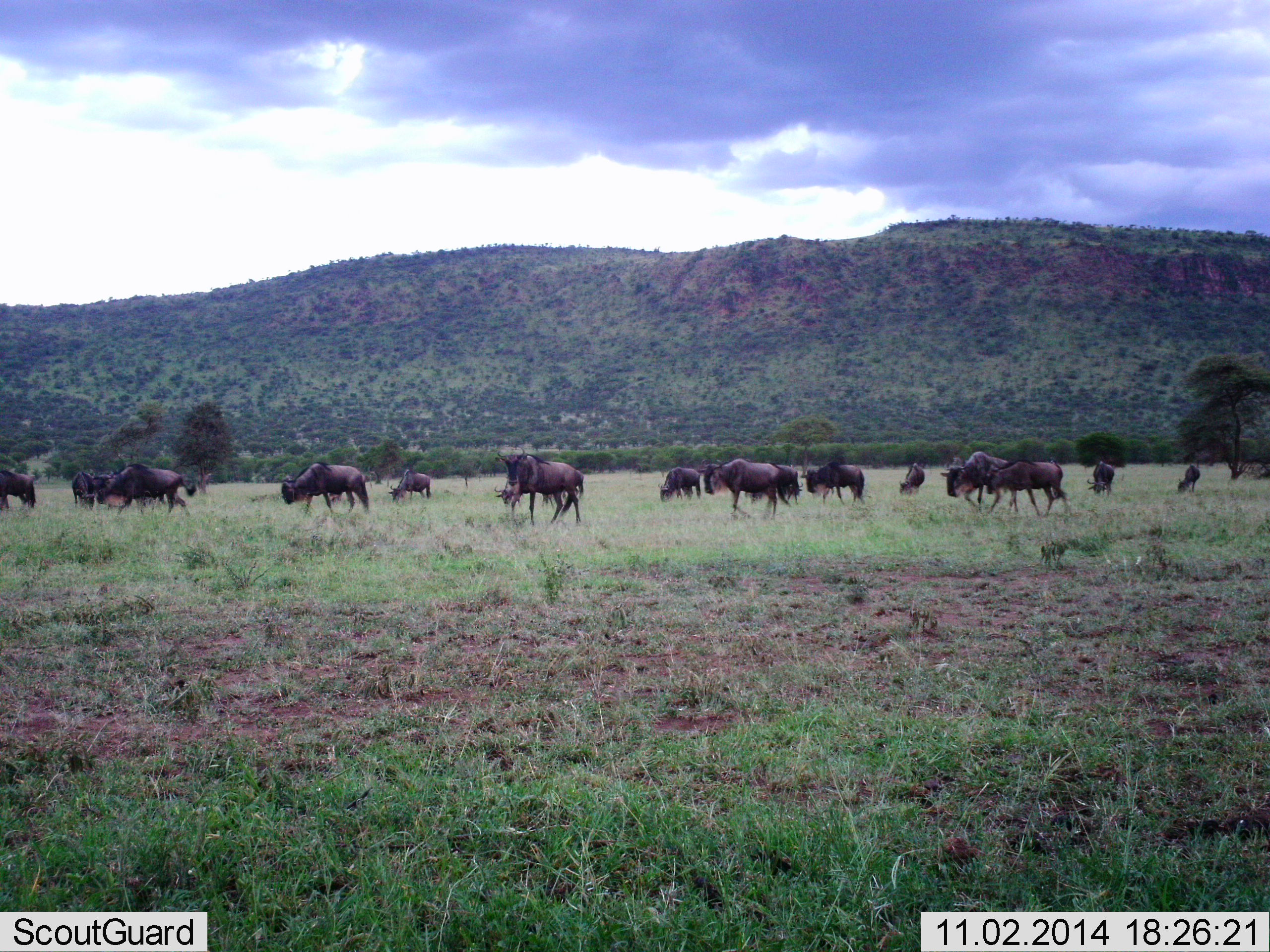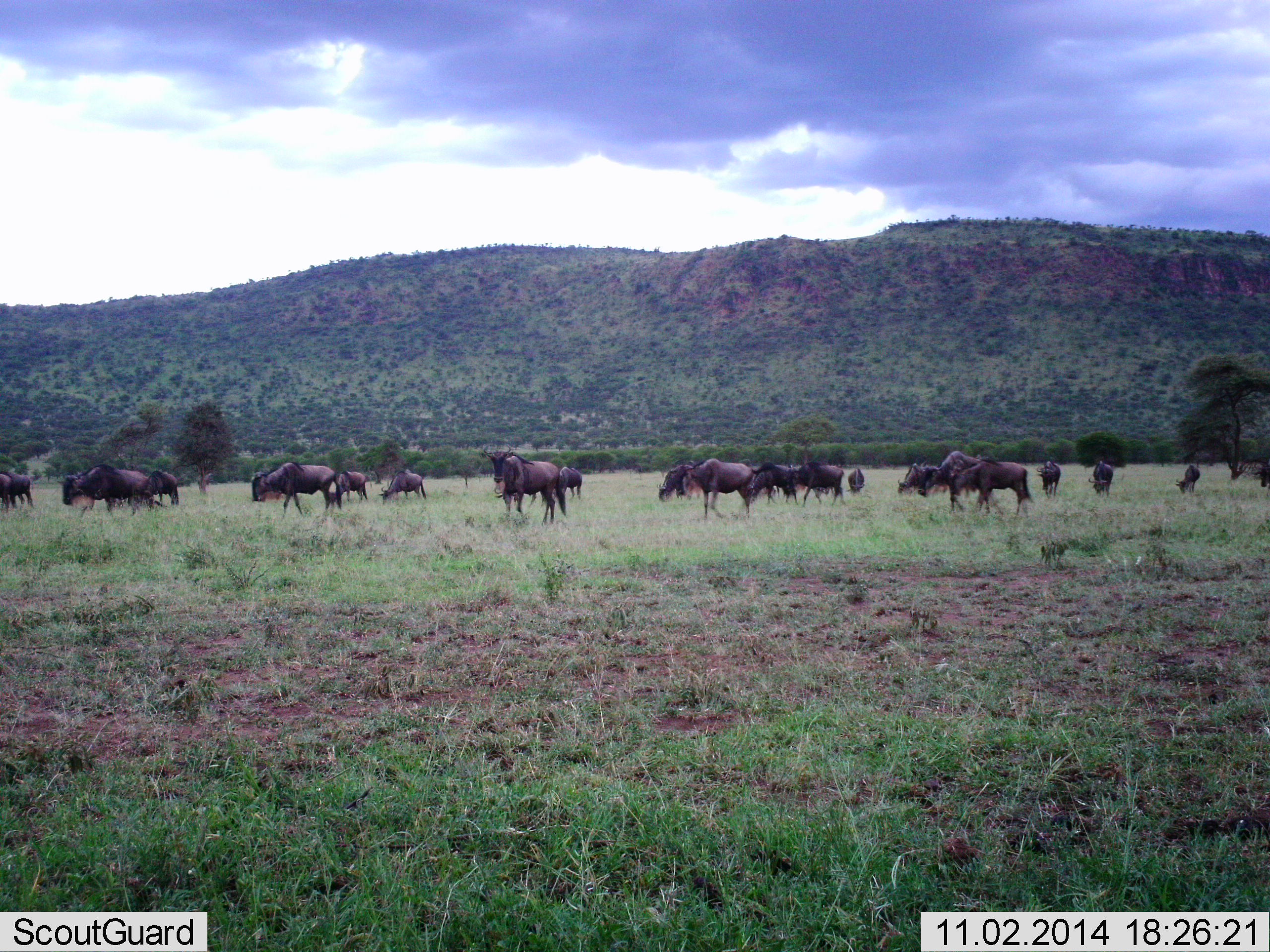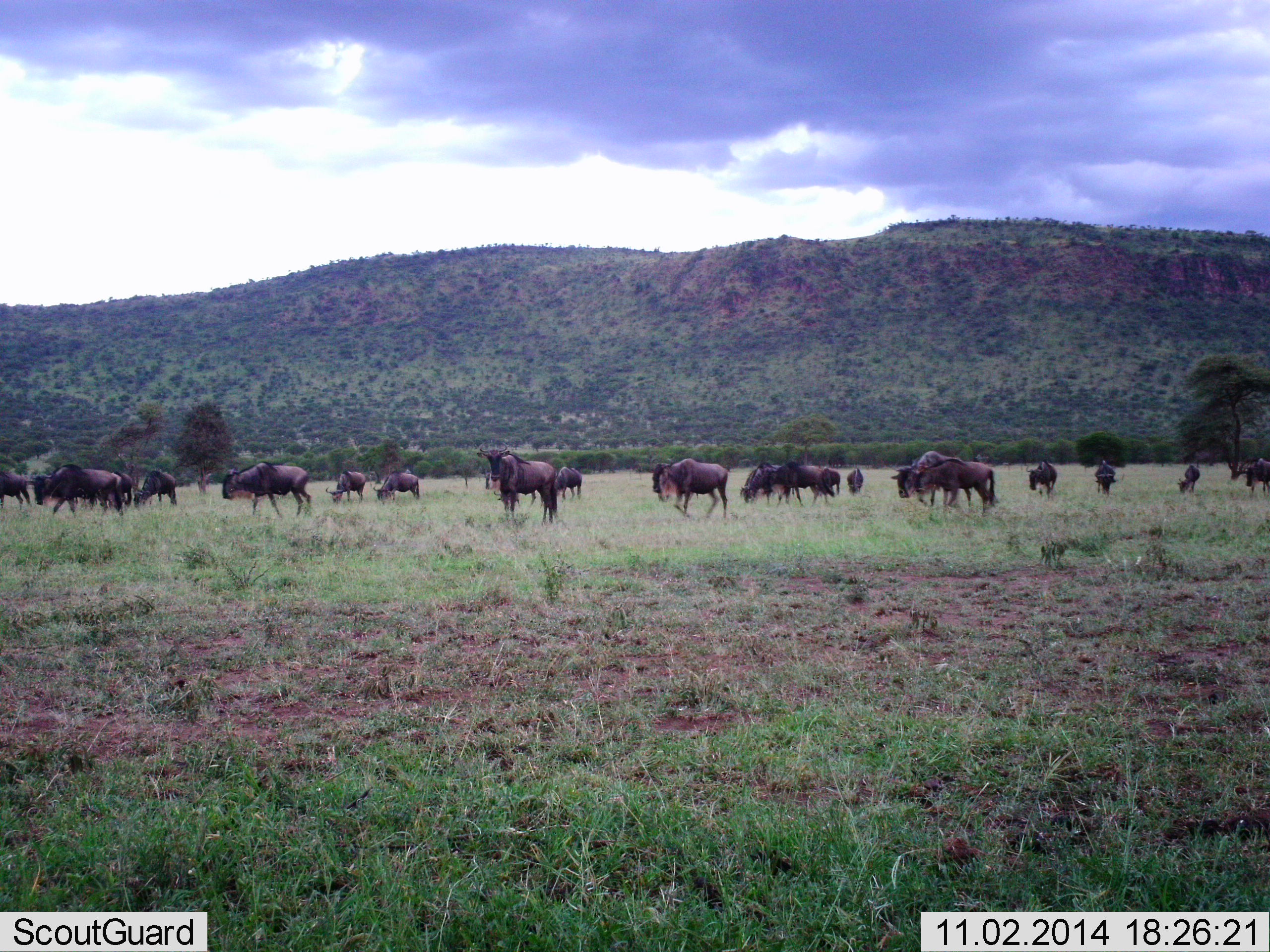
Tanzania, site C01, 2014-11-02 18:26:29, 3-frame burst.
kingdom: Animalia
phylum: Chordata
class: Mammalia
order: Artiodactyla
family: Bovidae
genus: Connochaetes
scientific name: Connochaetes taurinus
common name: blue wildebeest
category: wildebeest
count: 11-50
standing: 60%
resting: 10%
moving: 70%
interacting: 0%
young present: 10%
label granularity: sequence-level